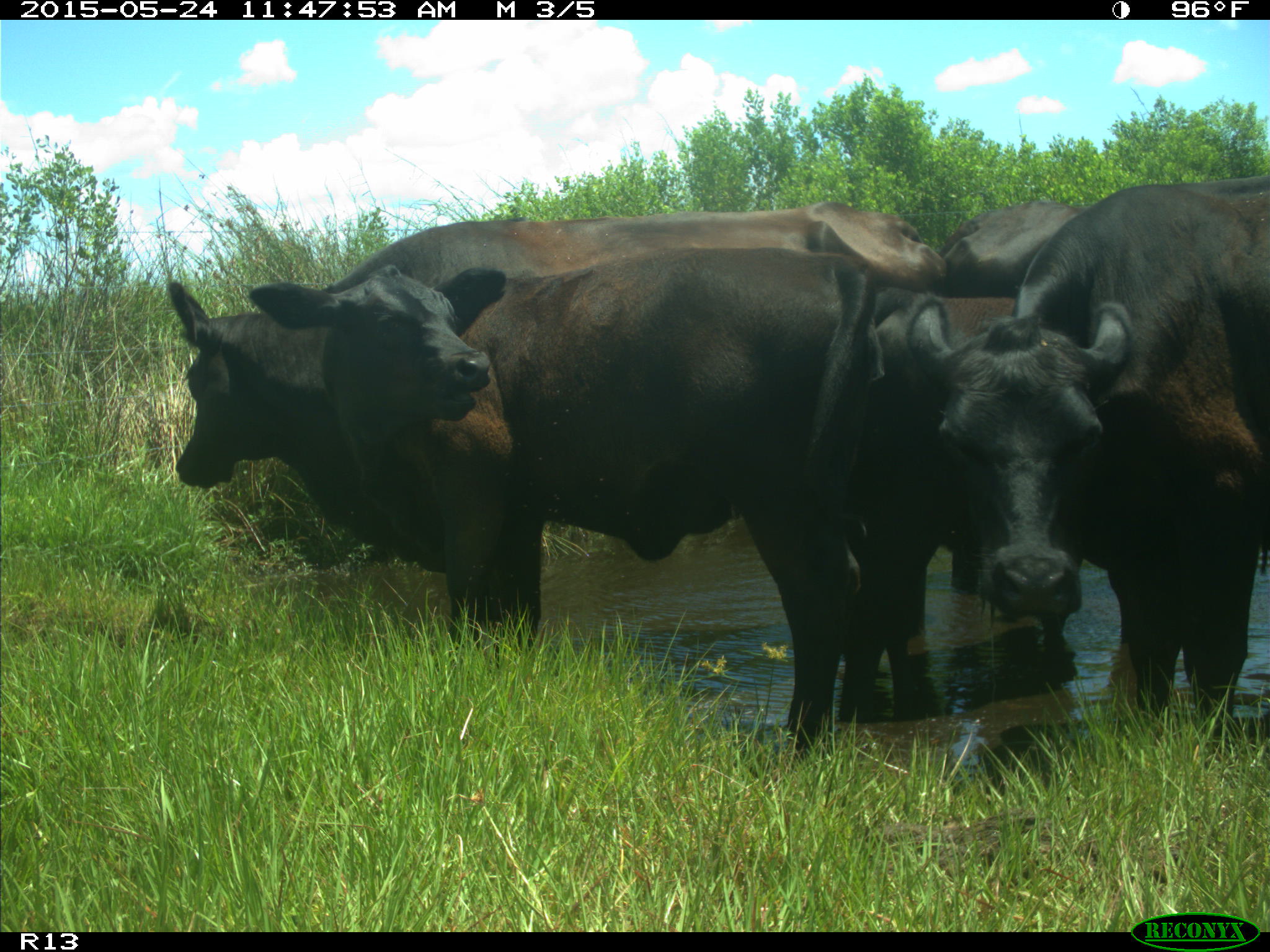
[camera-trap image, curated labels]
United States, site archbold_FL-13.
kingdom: Animalia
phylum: Chordata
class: Mammalia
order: Artiodactyla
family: Bovidae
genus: Bos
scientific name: Bos taurus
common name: domestic cow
Bos taurus (domestic cow).